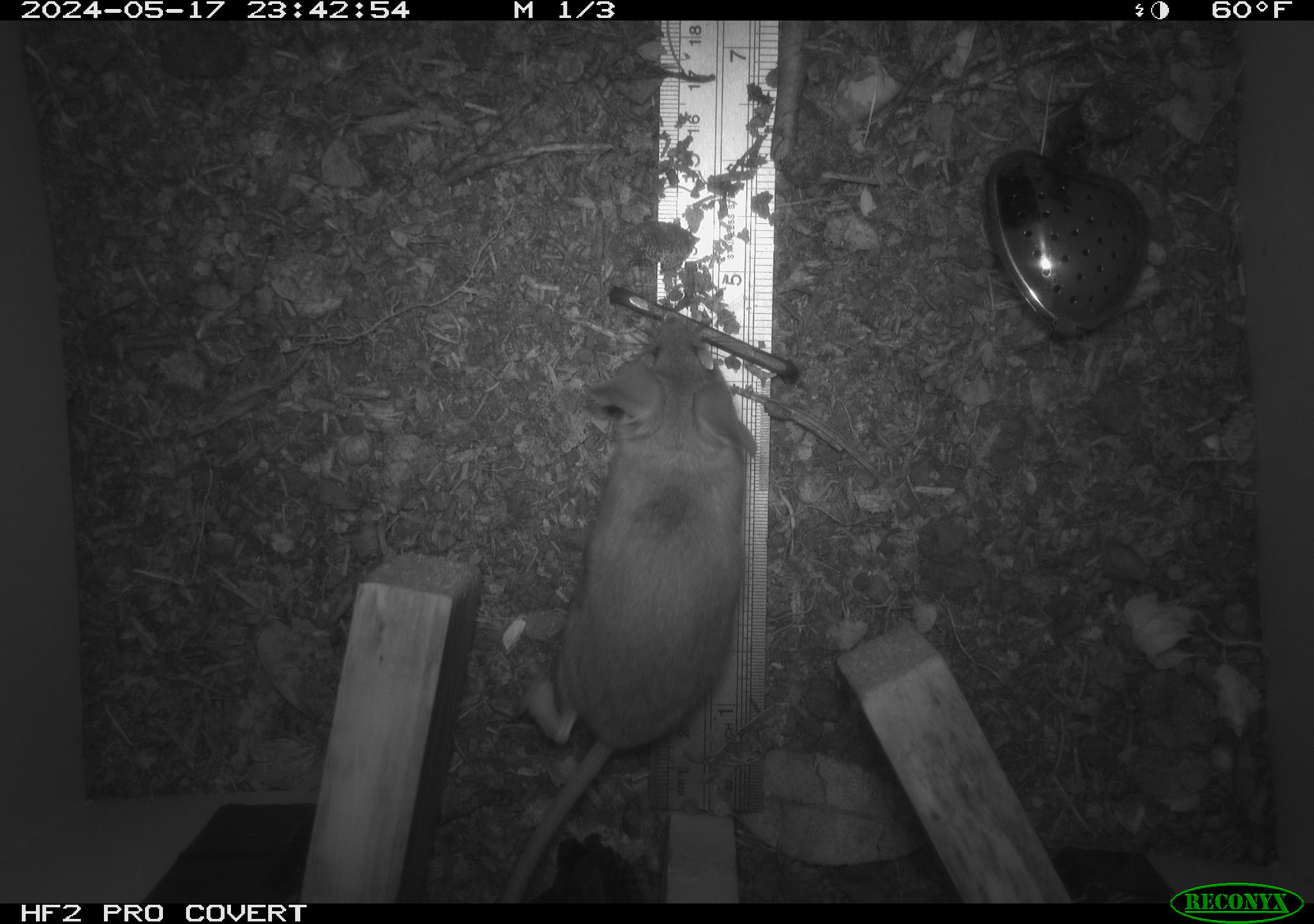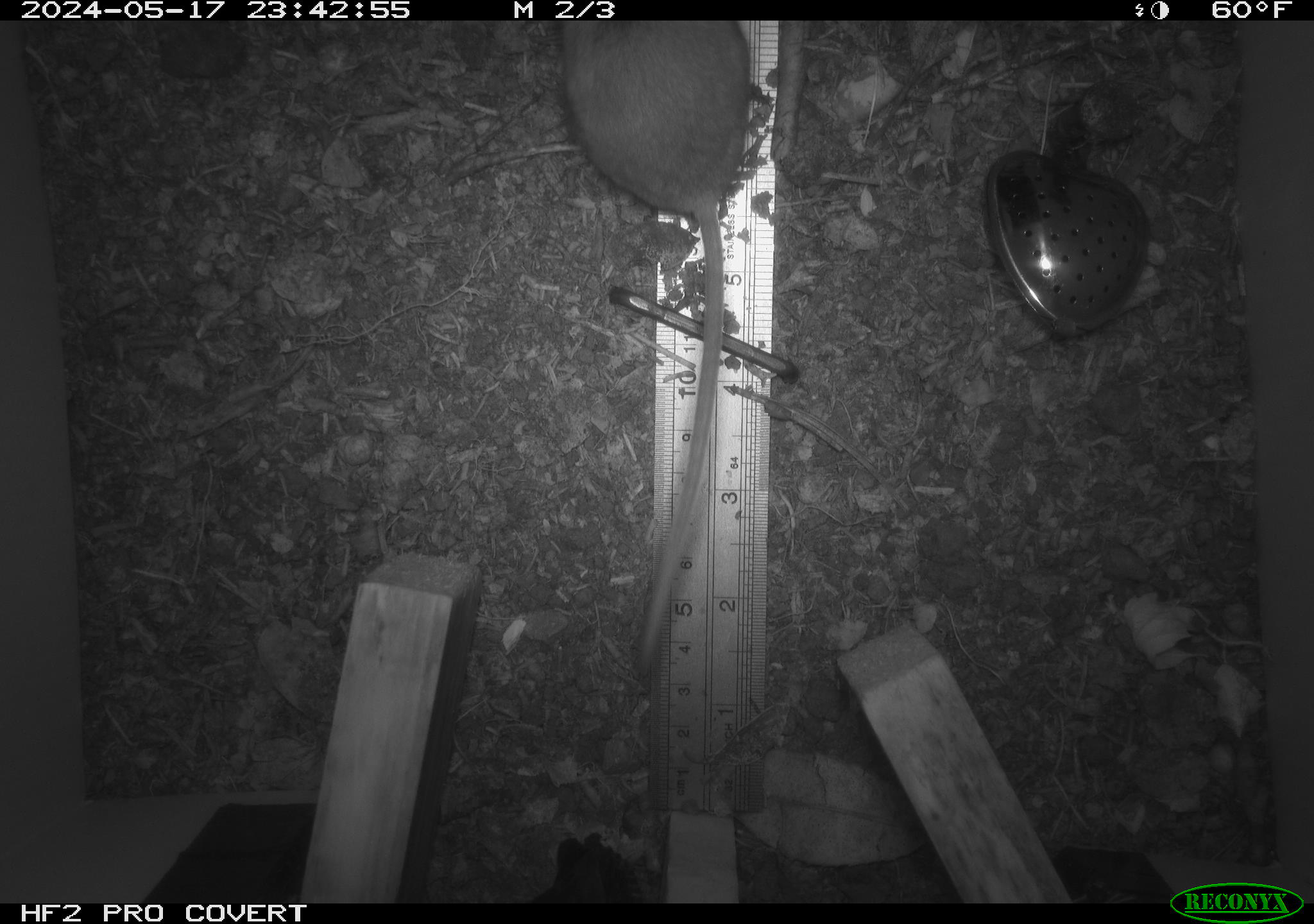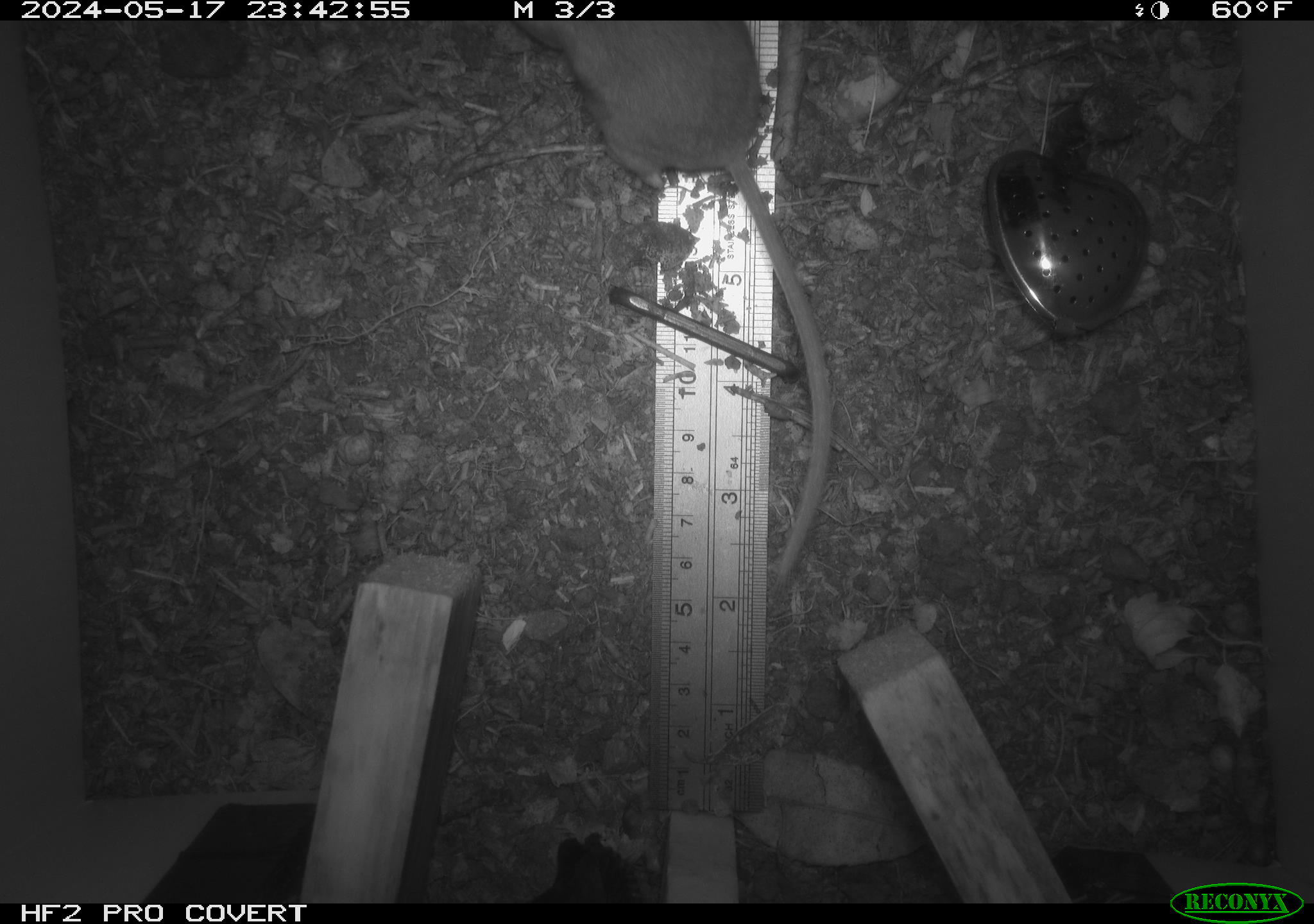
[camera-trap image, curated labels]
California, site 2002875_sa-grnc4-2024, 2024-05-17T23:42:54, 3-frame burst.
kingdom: Animalia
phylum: Chordata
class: Mammalia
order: Rodentia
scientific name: Rodentia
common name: rodent